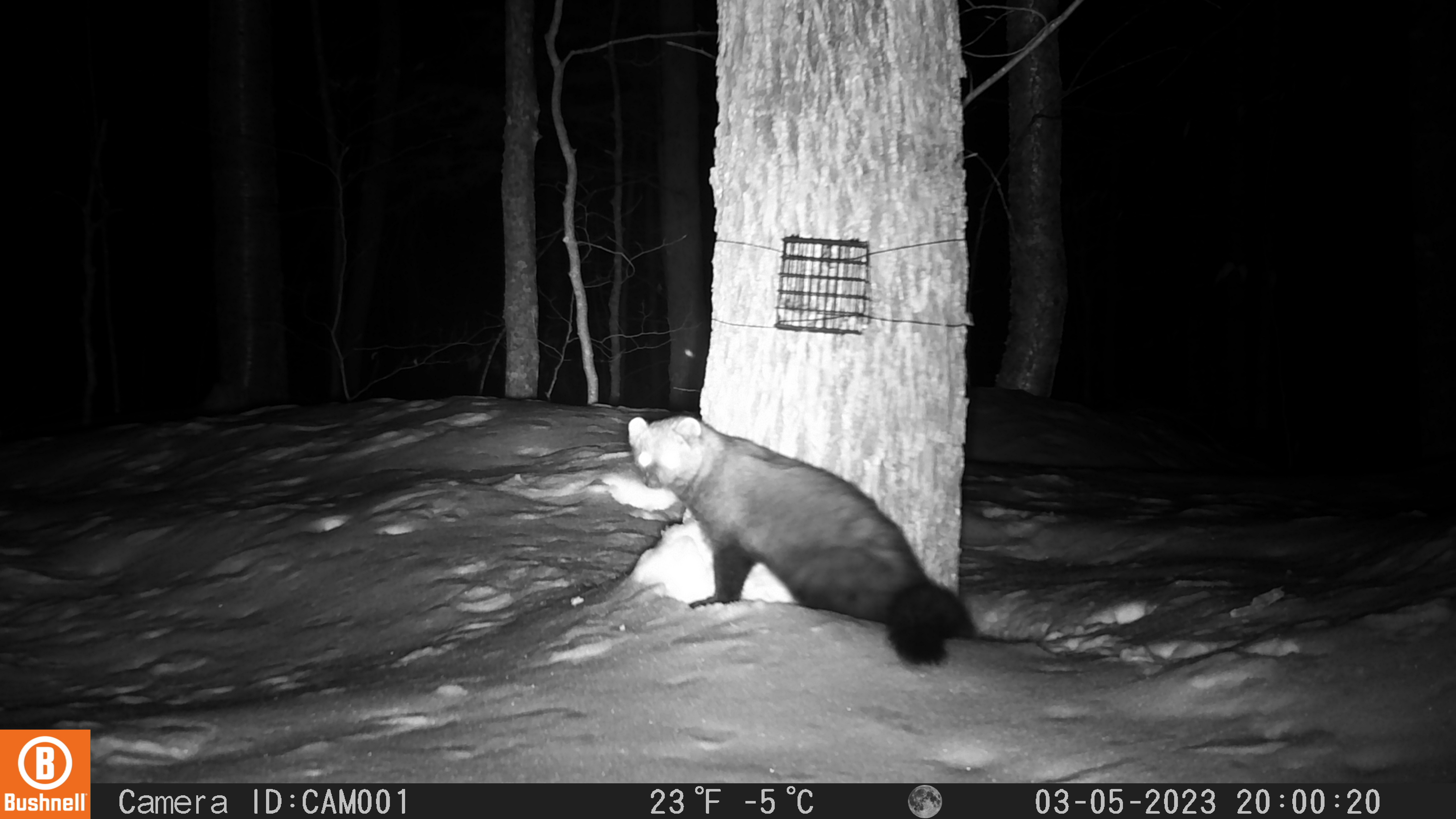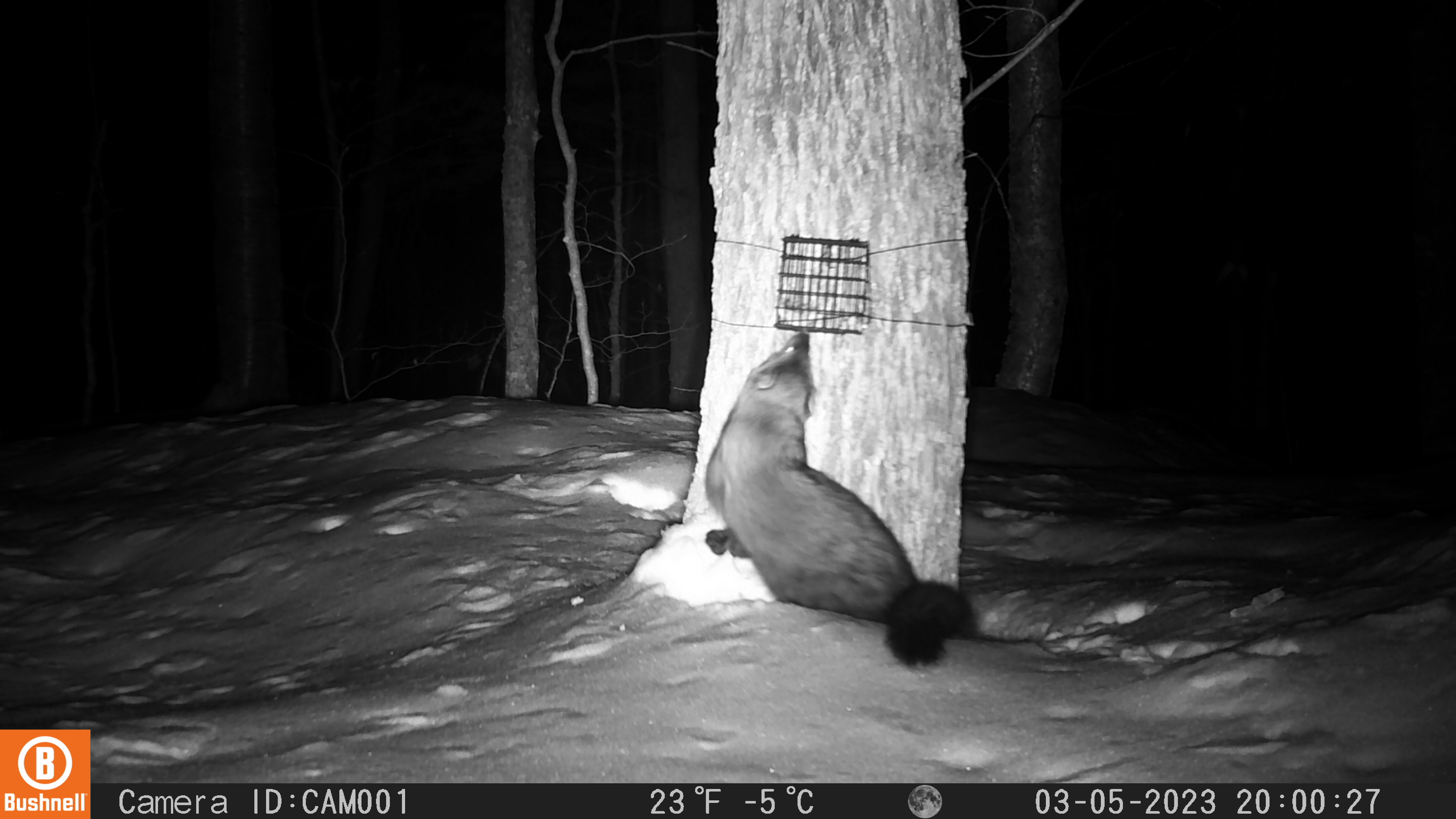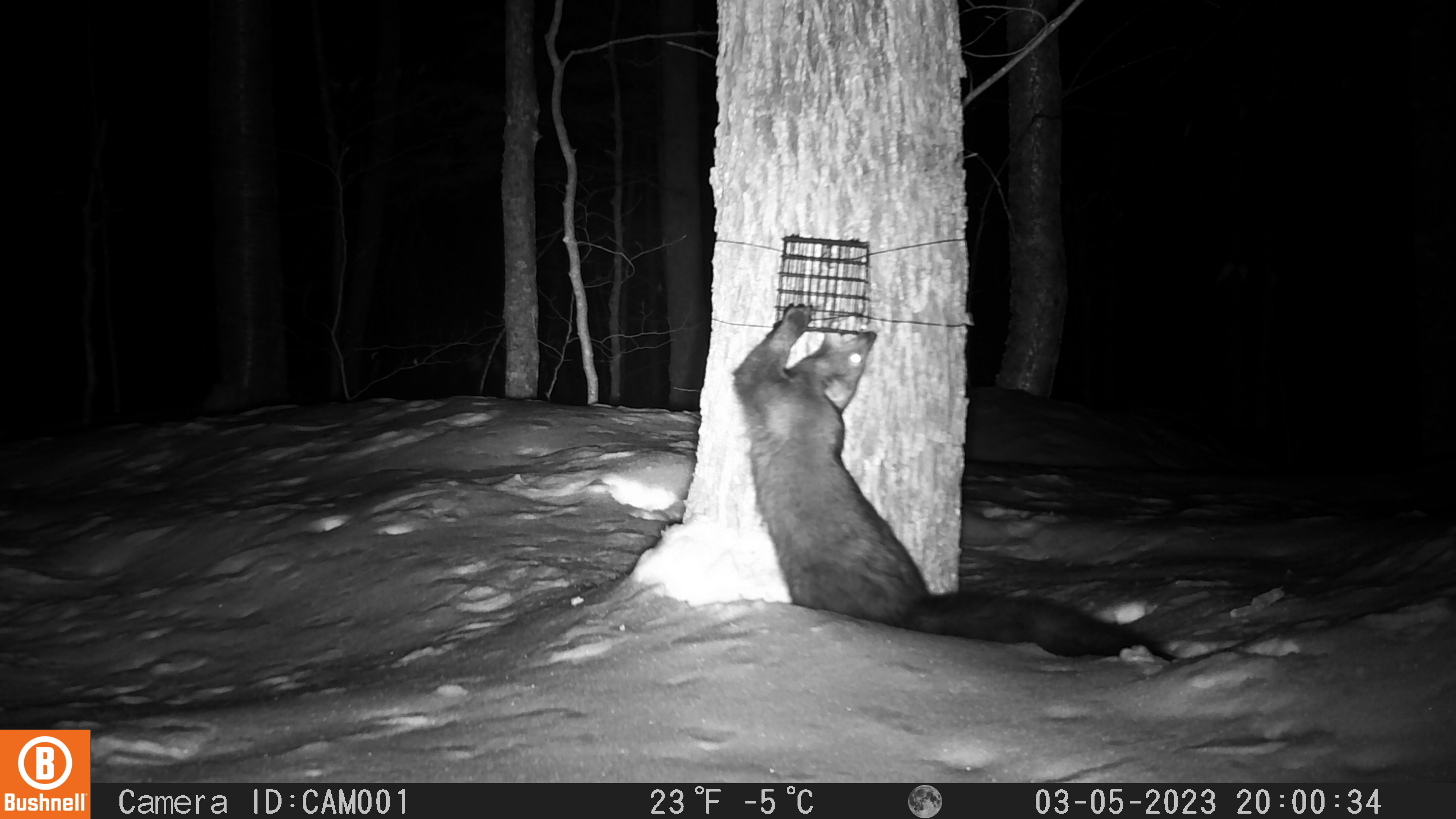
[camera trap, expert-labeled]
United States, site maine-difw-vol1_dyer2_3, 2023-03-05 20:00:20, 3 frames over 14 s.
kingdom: Animalia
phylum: Chordata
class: Mammalia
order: Carnivora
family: Mustelidae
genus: Pekania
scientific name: Pekania pennanti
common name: fisher